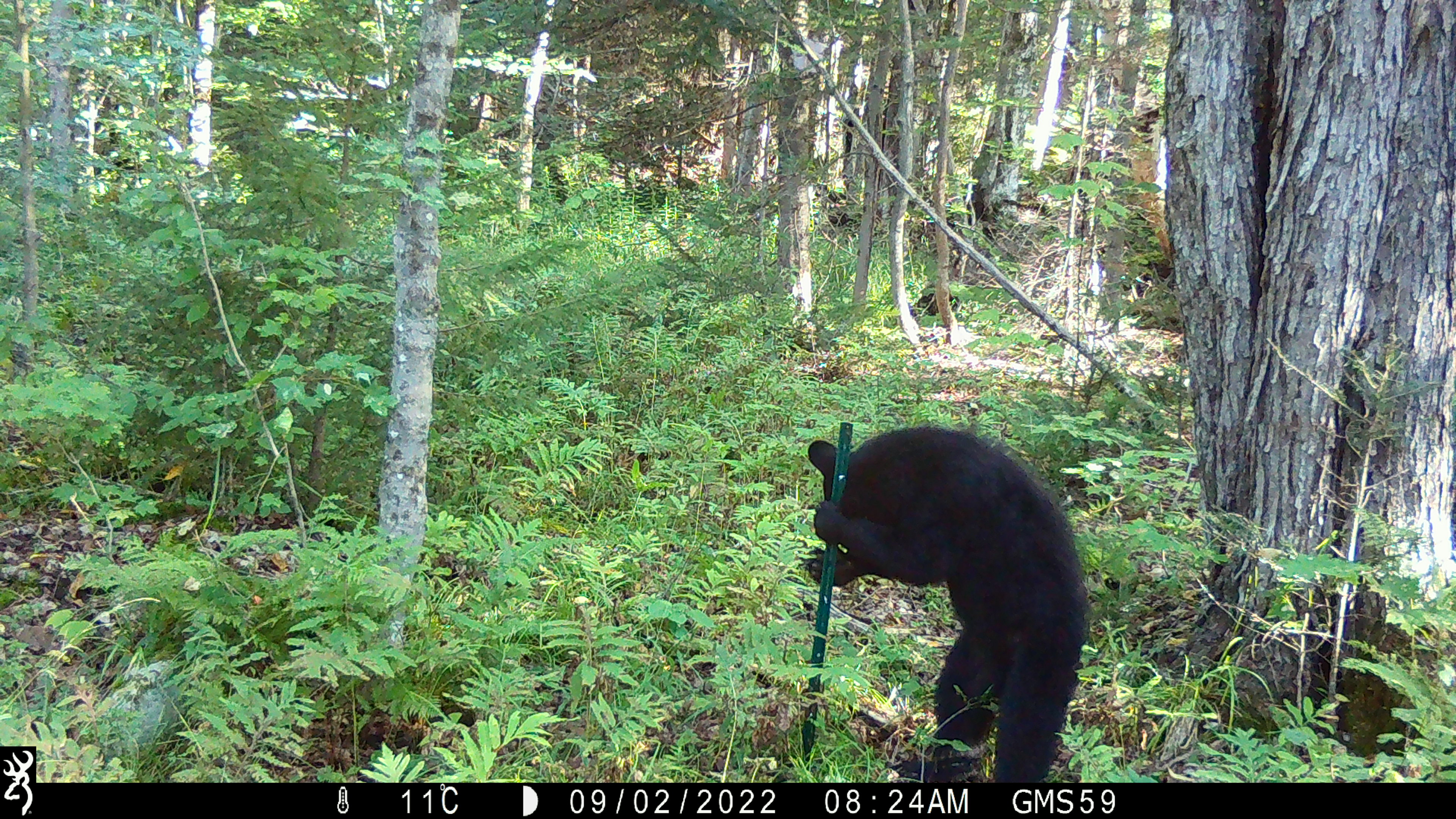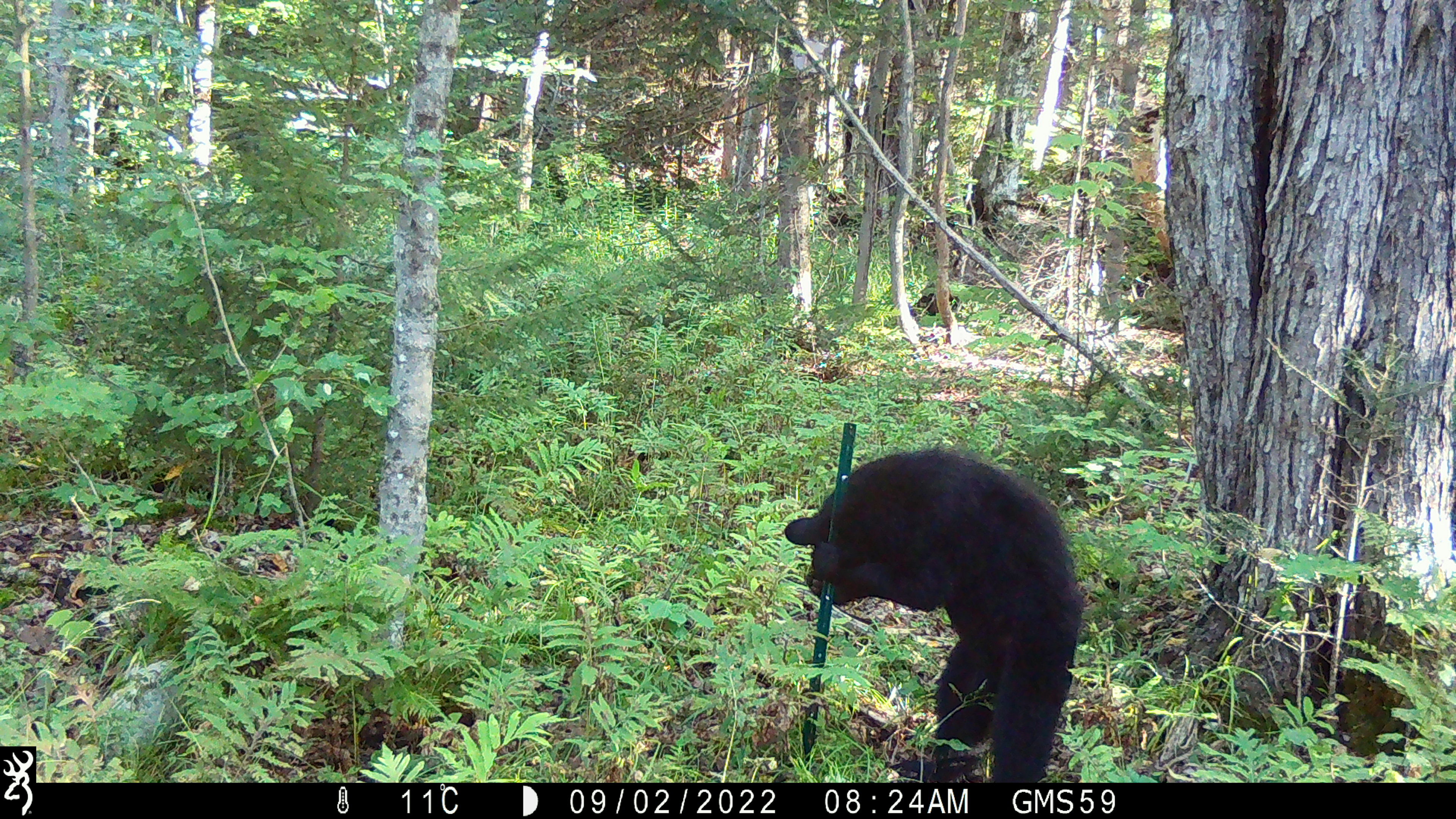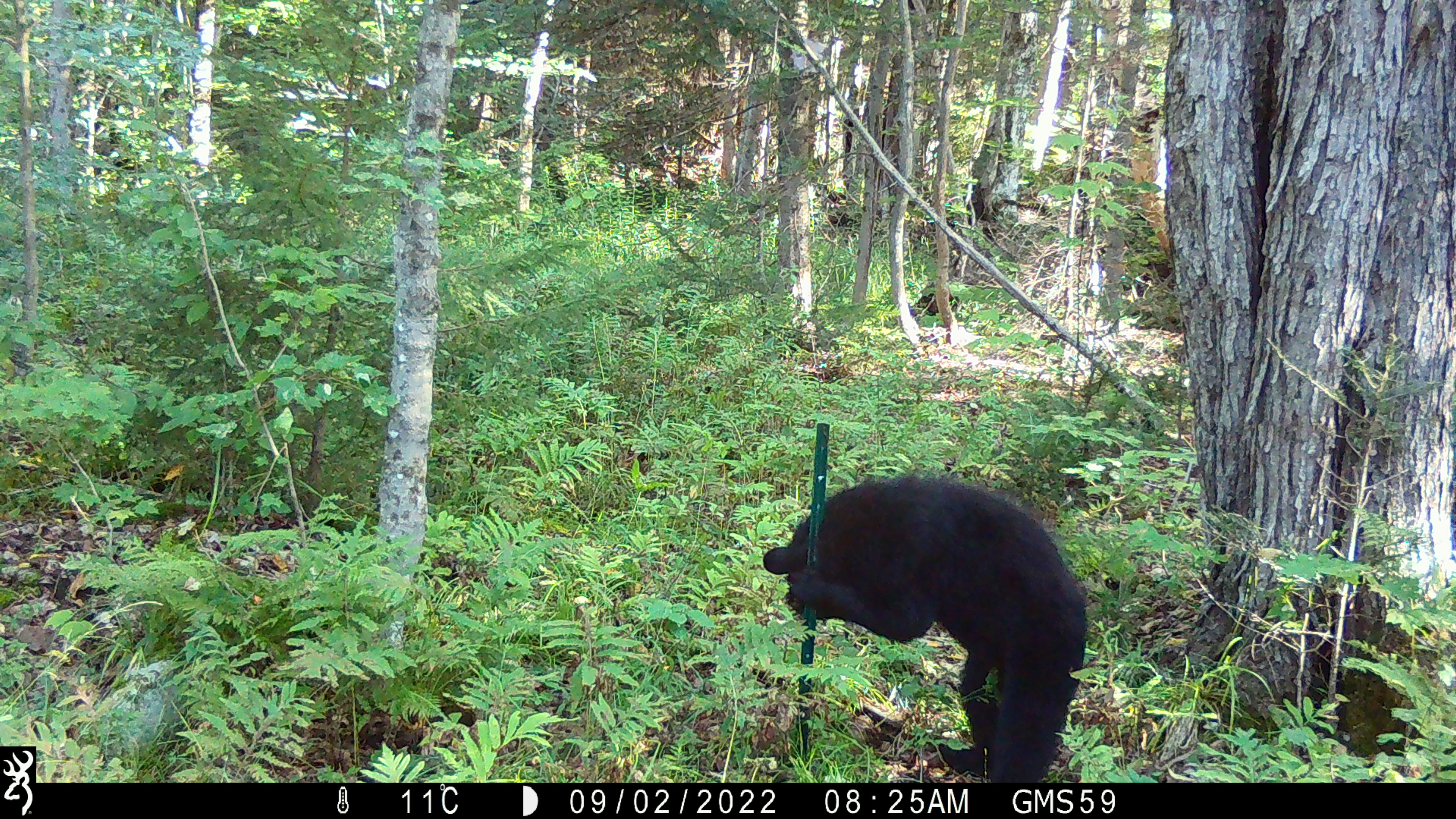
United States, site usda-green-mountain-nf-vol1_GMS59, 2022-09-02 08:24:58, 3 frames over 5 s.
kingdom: Animalia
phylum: Chordata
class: Mammalia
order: Carnivora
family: Ursidae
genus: Ursus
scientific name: Ursus americanus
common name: black bear